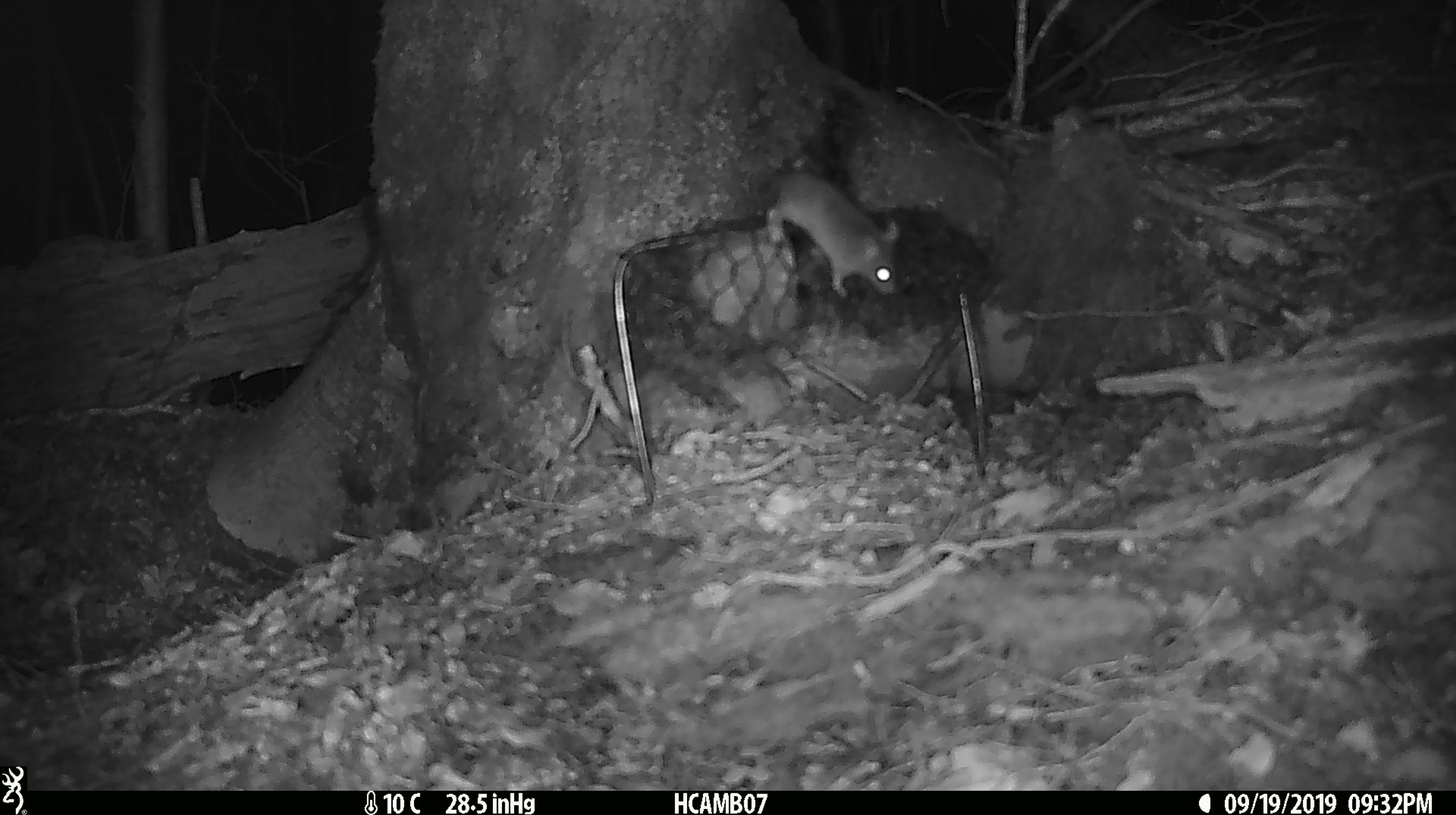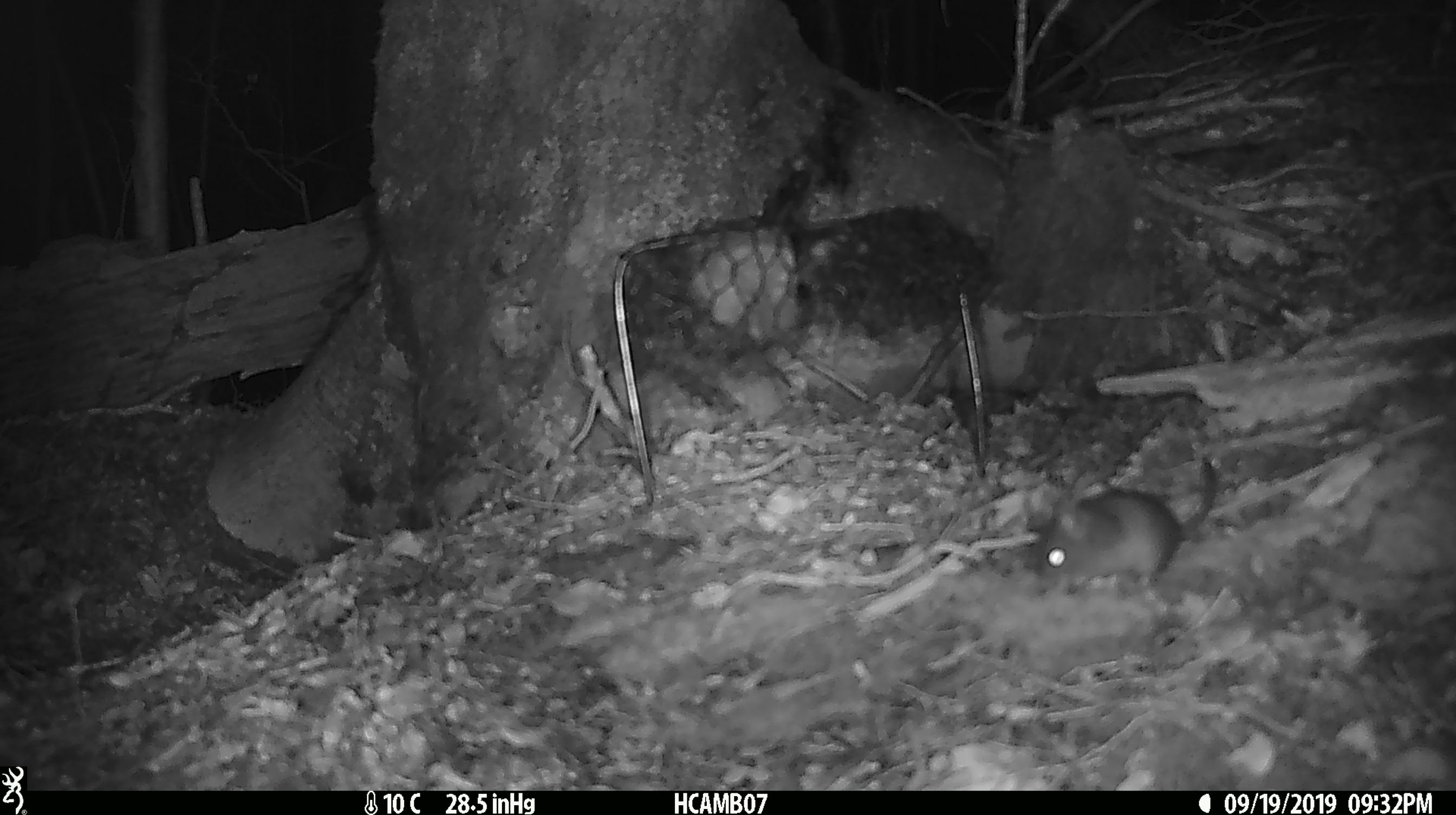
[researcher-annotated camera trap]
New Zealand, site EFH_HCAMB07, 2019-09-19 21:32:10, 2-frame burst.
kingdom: Animalia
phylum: Chordata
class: Mammalia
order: Rodentia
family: Muridae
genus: Mus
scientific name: Mus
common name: mouse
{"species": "mouse (Mus)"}